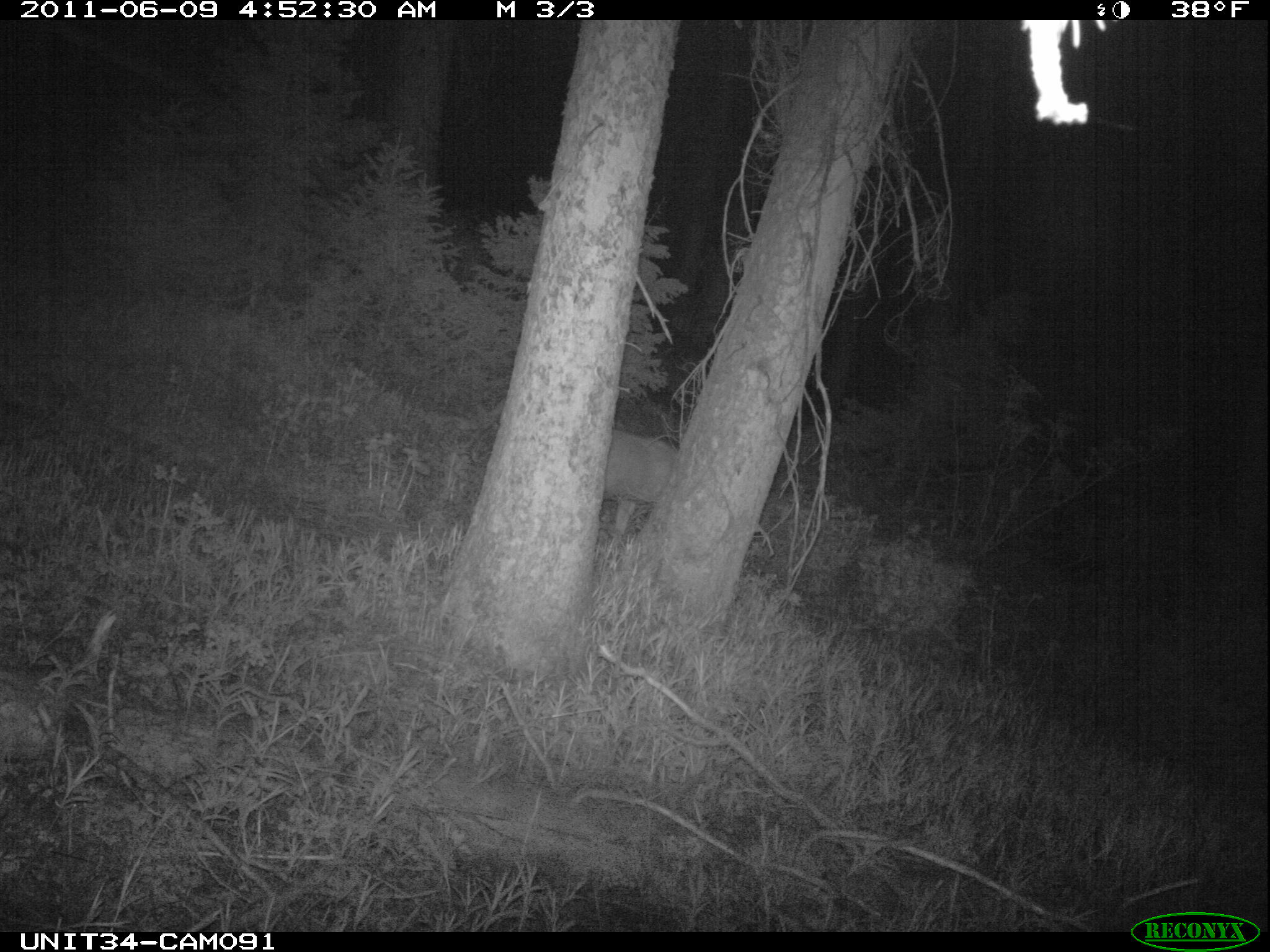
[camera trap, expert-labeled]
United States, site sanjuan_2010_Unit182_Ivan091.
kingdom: Animalia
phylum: Chordata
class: Mammalia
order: Artiodactyla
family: Cervidae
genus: Odocoileus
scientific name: Odocoileus hemionus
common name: mule deer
Odocoileus hemionus (mule deer).